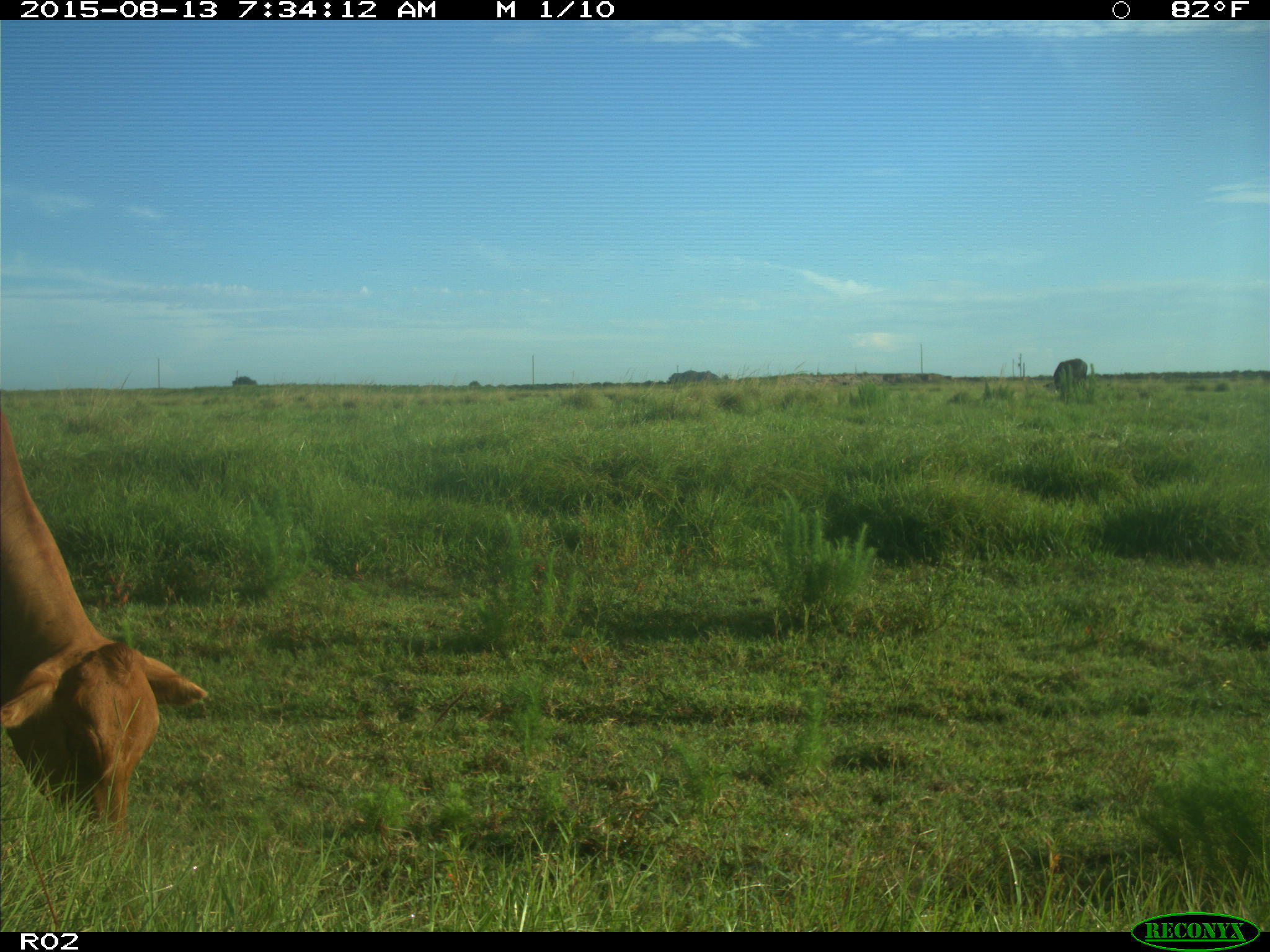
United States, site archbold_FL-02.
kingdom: Animalia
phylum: Chordata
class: Mammalia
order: Artiodactyla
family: Bovidae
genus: Bos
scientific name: Bos taurus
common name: domestic cow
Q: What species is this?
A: Bos taurus (domestic cow).